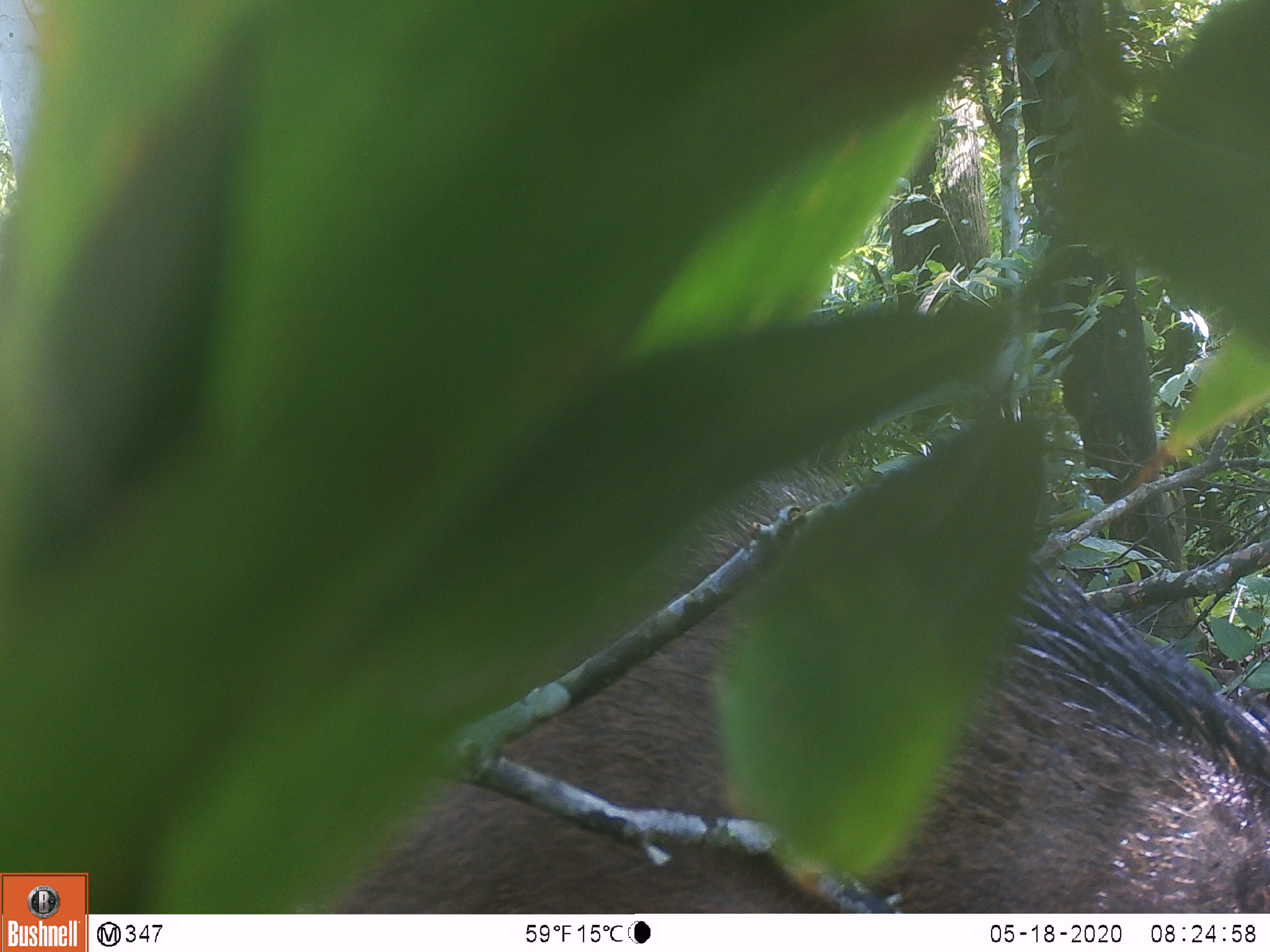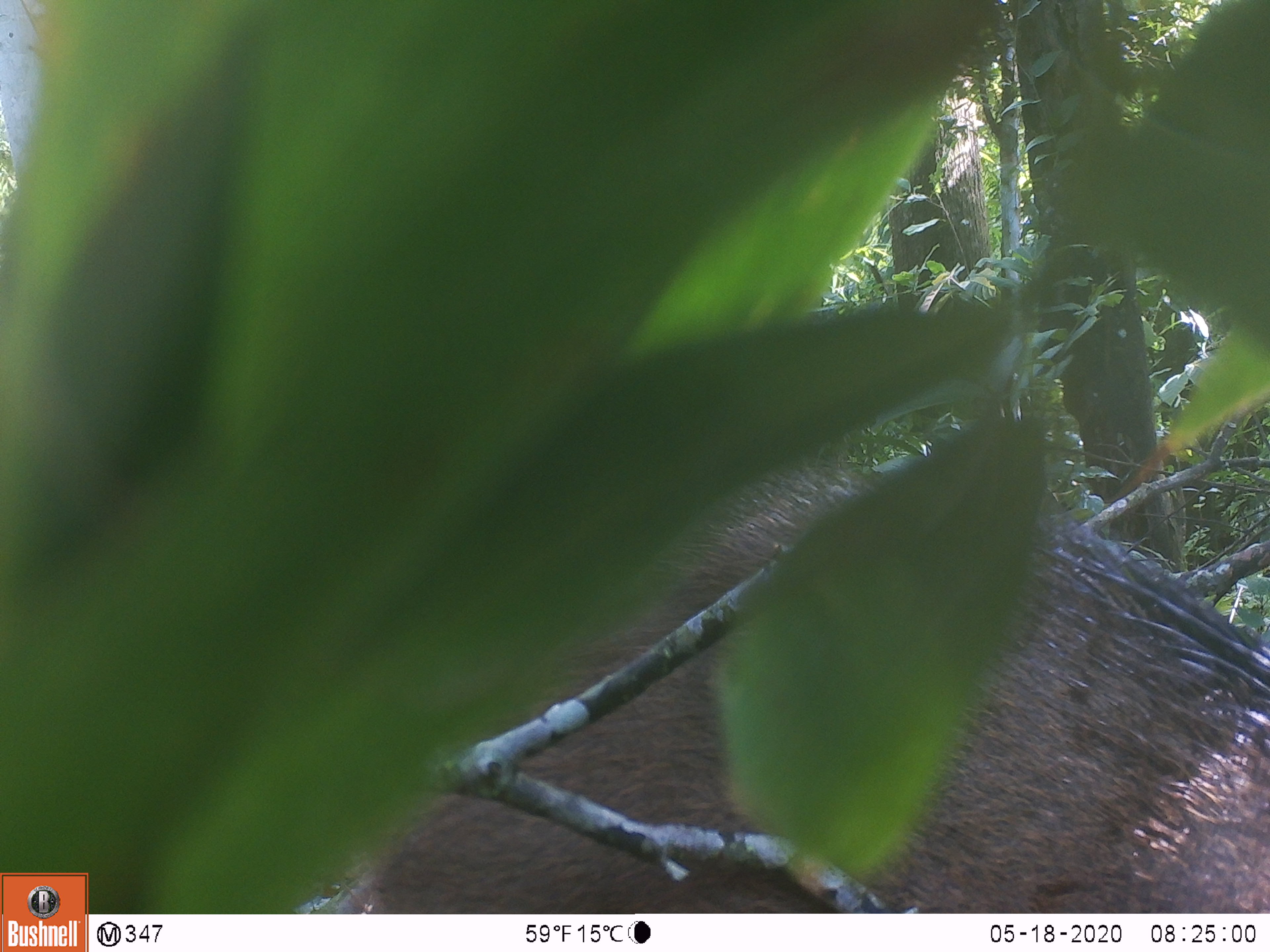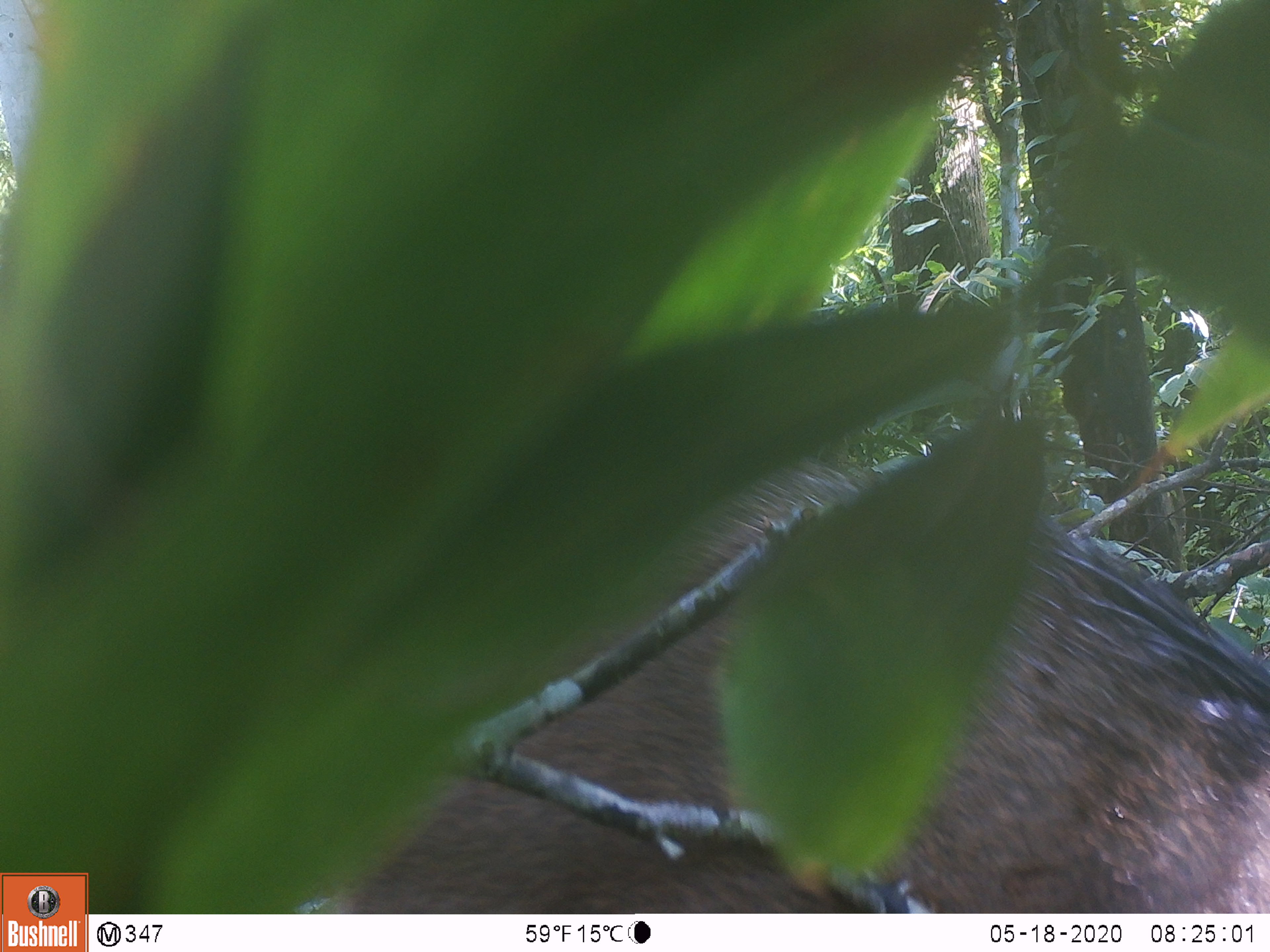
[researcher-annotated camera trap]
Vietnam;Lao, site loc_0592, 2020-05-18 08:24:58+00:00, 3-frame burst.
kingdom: Animalia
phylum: Chordata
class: Mammalia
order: Artiodactyla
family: Suidae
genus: Sus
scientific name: Sus scrofa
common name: eurasian wild pig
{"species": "eurasian wild pig (Sus scrofa)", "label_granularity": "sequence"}